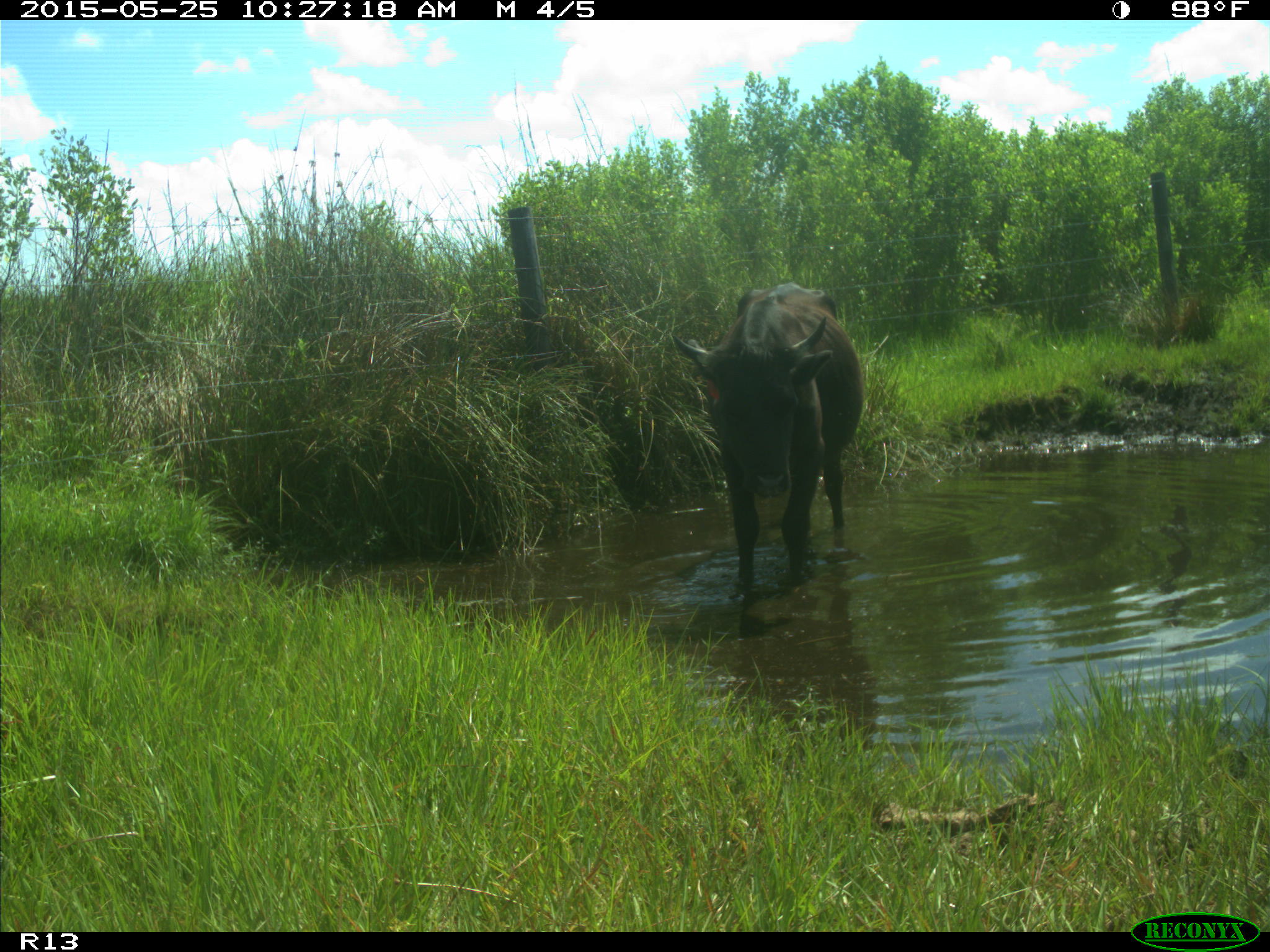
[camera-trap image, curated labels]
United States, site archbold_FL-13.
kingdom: Animalia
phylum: Chordata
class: Mammalia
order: Artiodactyla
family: Bovidae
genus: Bos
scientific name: Bos taurus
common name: domestic cow